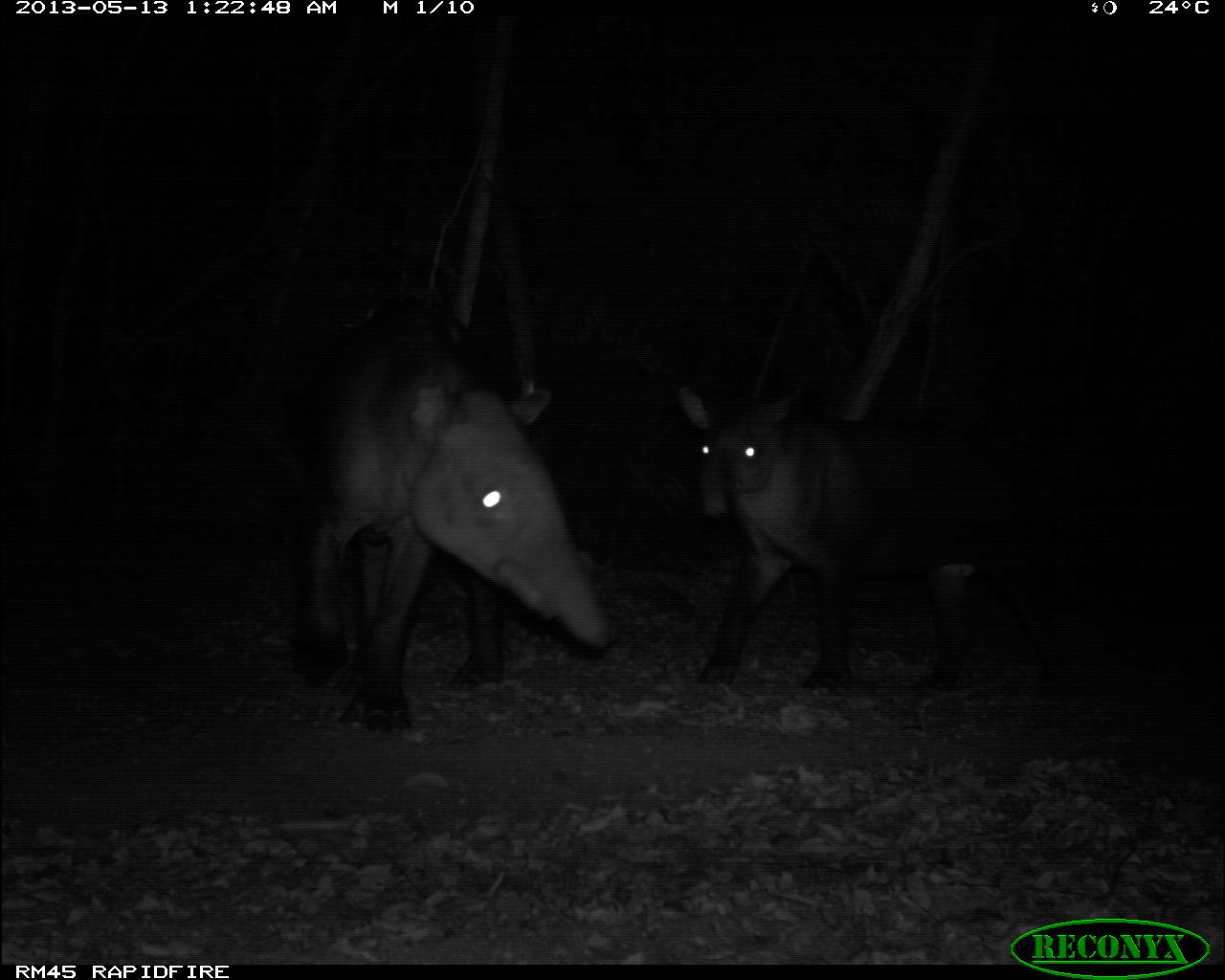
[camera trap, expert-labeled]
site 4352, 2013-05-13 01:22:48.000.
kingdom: Animalia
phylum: Chordata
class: Mammalia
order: Perissodactyla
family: Tapiridae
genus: Tapirus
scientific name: Tapirus bairdii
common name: baird's tapir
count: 2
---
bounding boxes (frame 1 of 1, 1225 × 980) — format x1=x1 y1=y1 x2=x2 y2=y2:
tapirus bairdii: x1=292 y1=298 x2=612 y2=730; x1=673 y1=379 x2=1067 y2=691